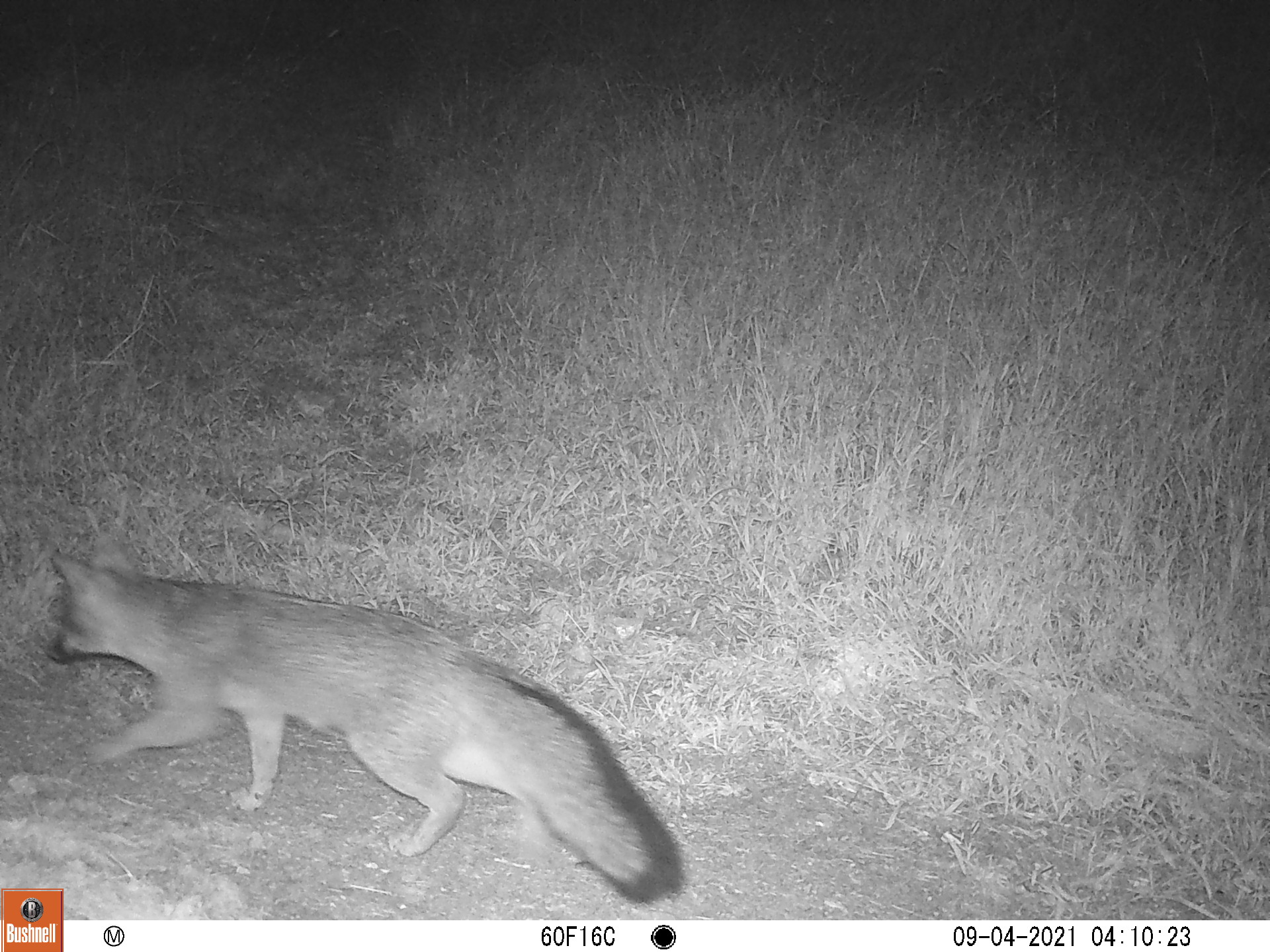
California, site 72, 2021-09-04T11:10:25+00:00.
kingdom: Animalia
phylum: Chordata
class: Mammalia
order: Carnivora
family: Canidae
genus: Urocyon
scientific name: Urocyon cinereoargenteus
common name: gray fox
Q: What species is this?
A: Gray fox (Urocyon cinereoargenteus).